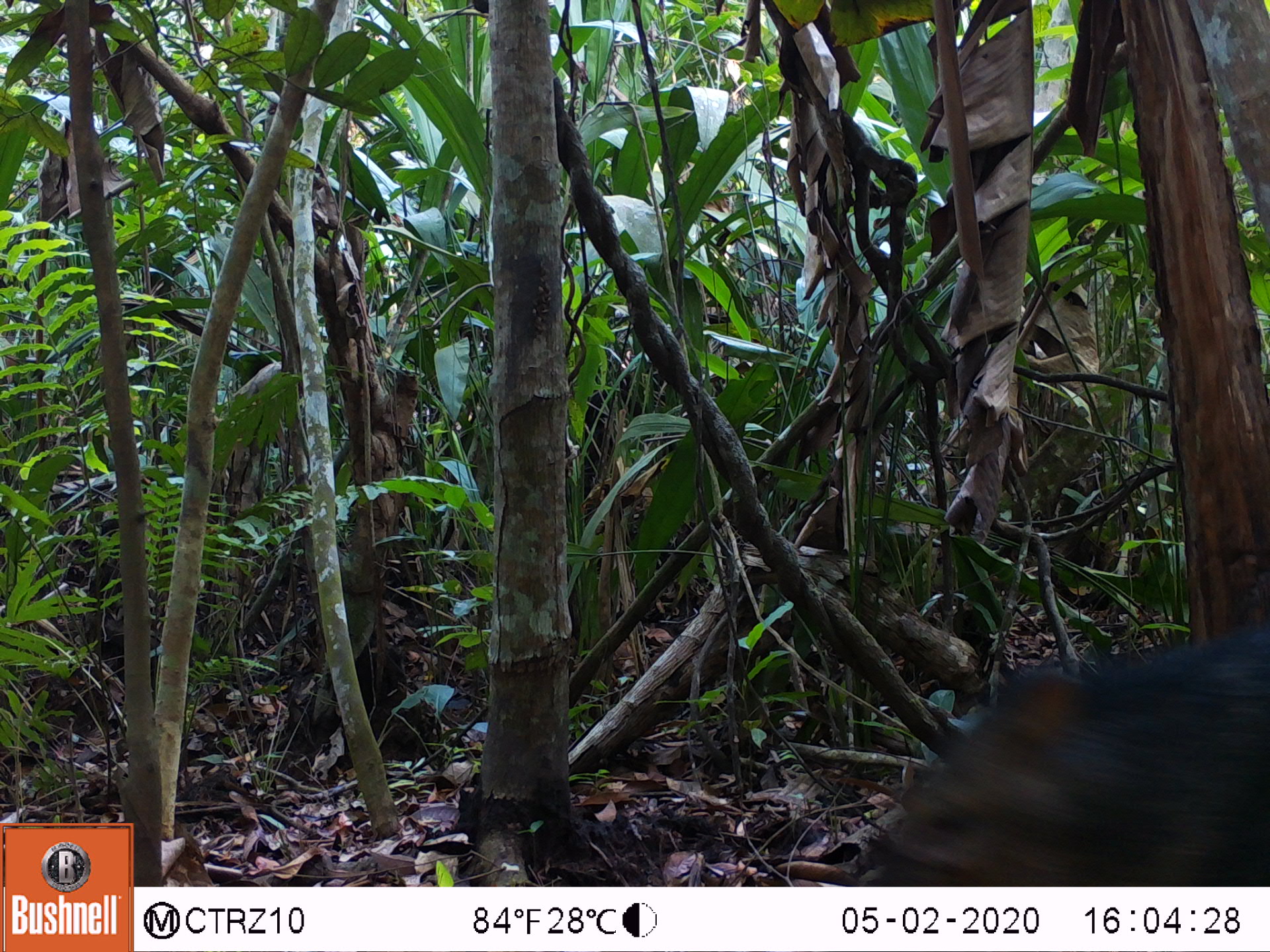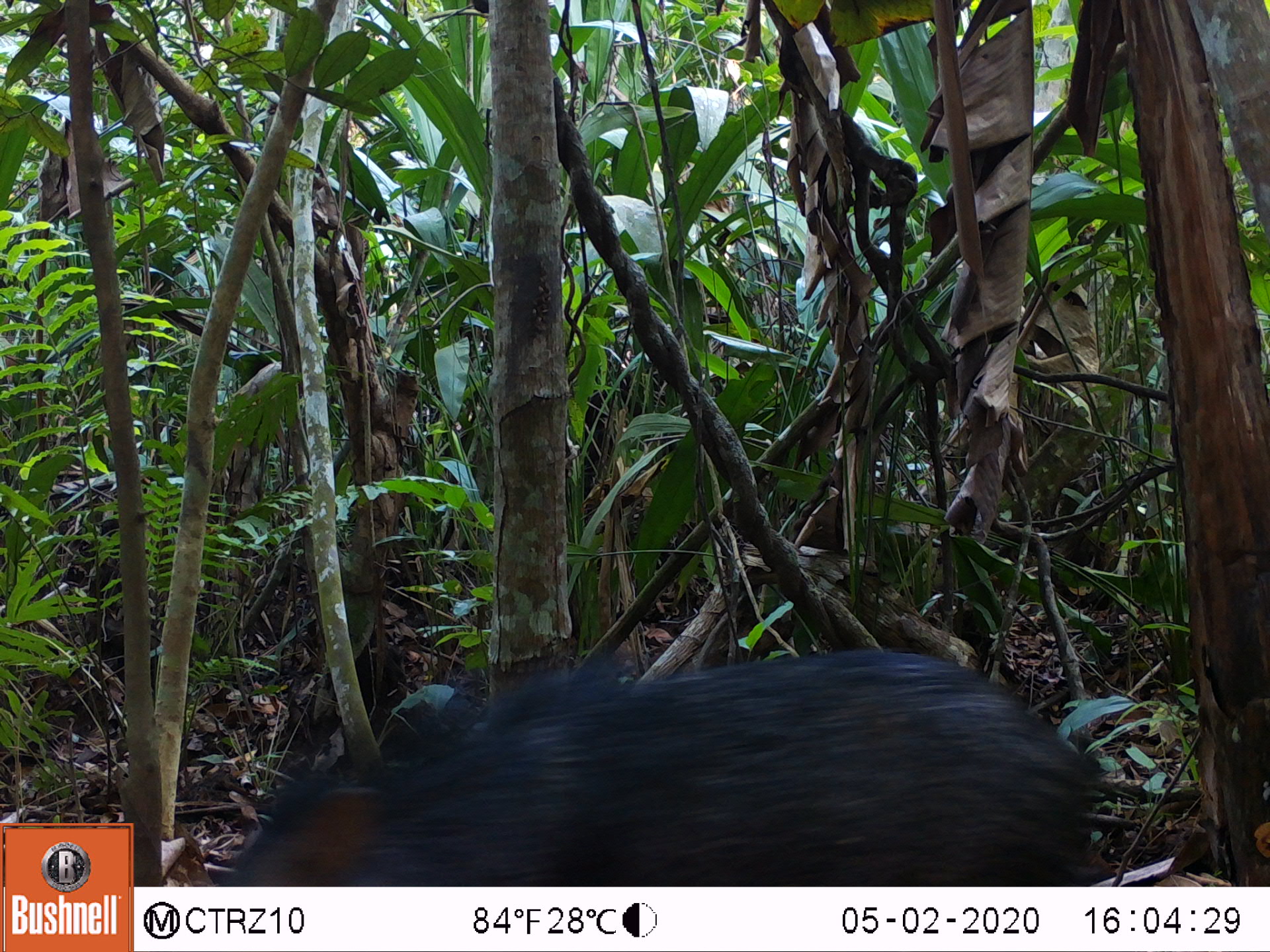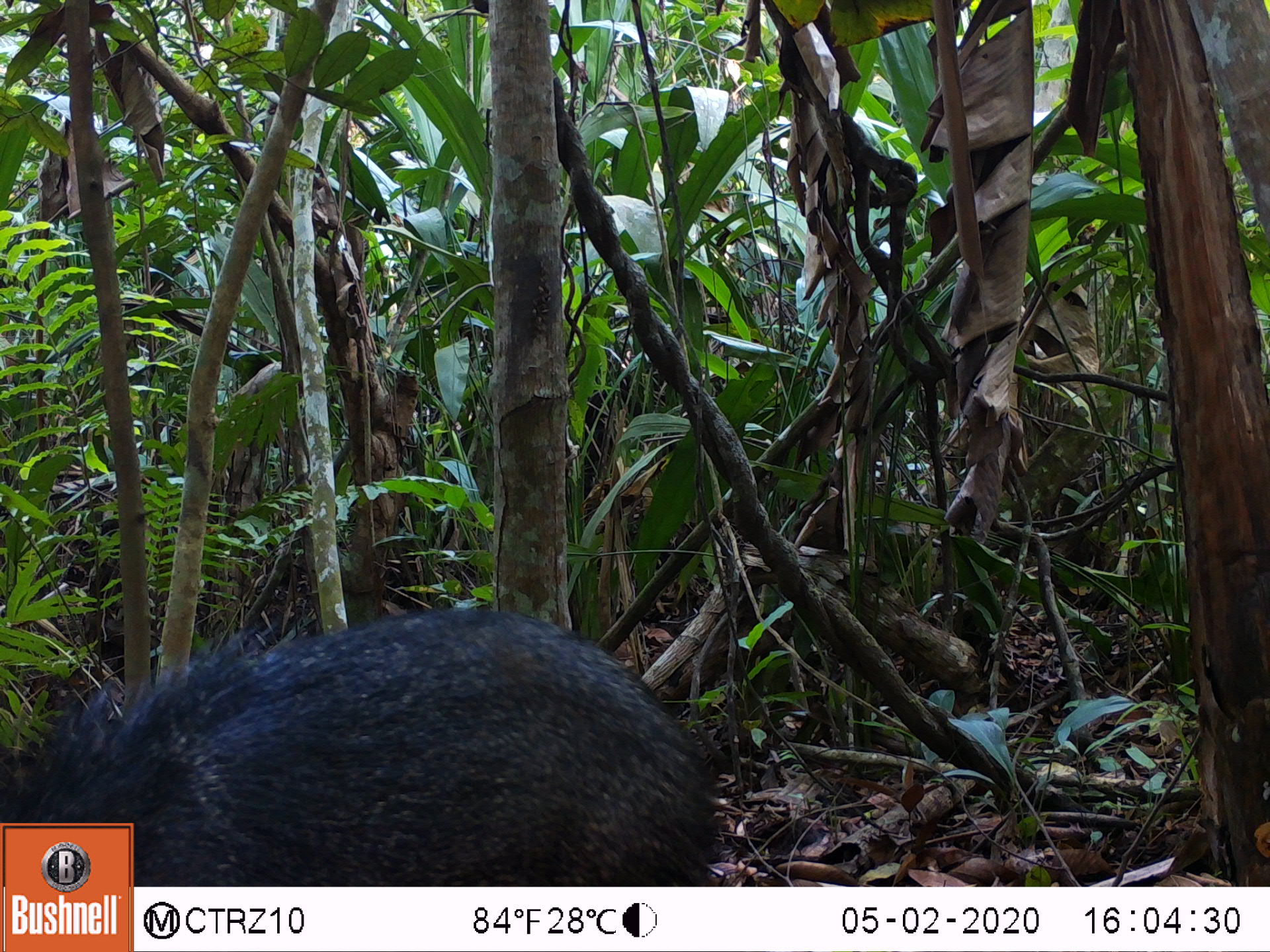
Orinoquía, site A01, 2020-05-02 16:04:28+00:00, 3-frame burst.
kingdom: Animalia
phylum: Chordata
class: Mammalia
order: Artiodactyla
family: Tayassuidae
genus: Pecari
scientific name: Pecari tajacu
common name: collared peccary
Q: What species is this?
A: Collared peccary (Pecari tajacu).